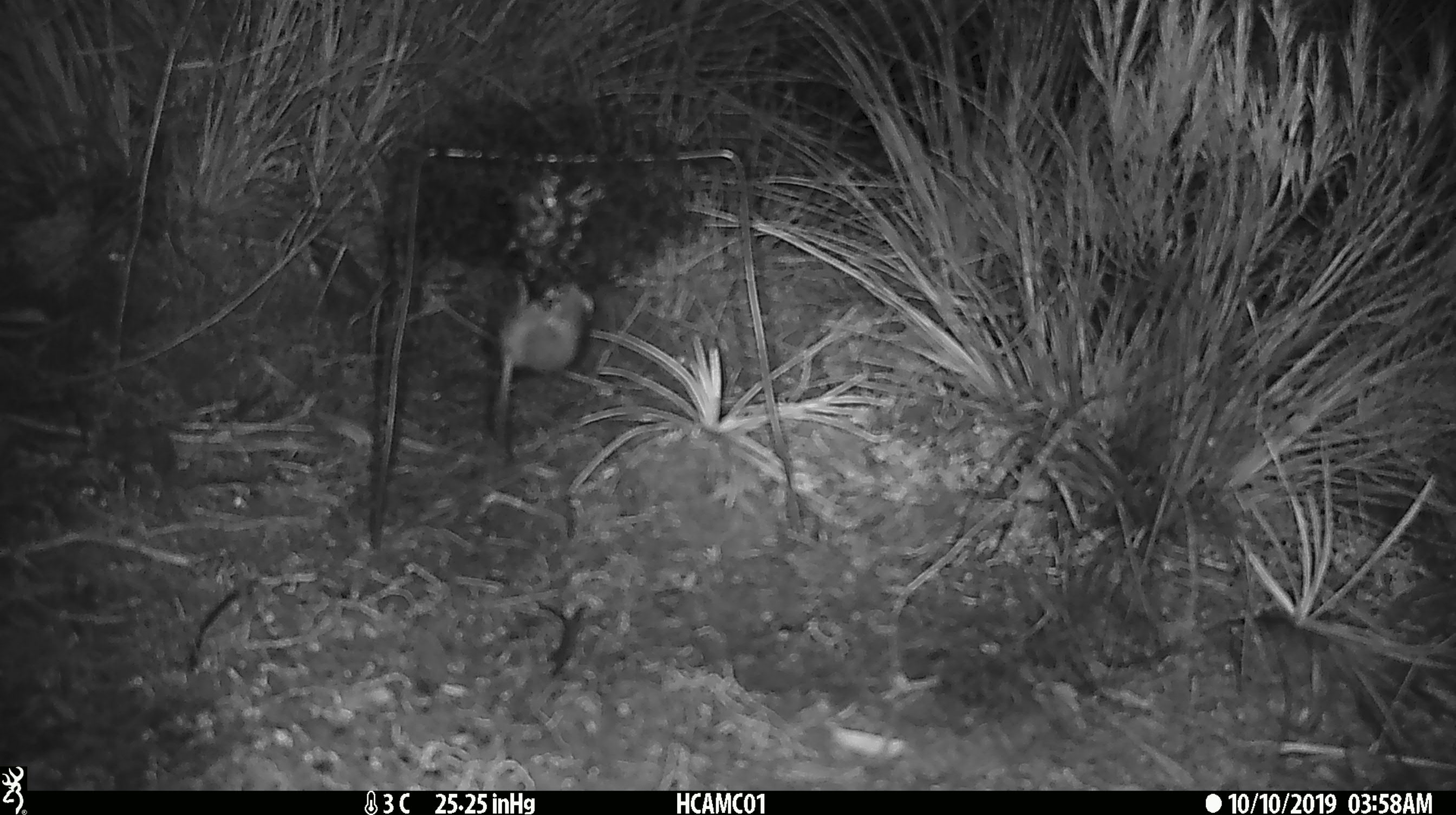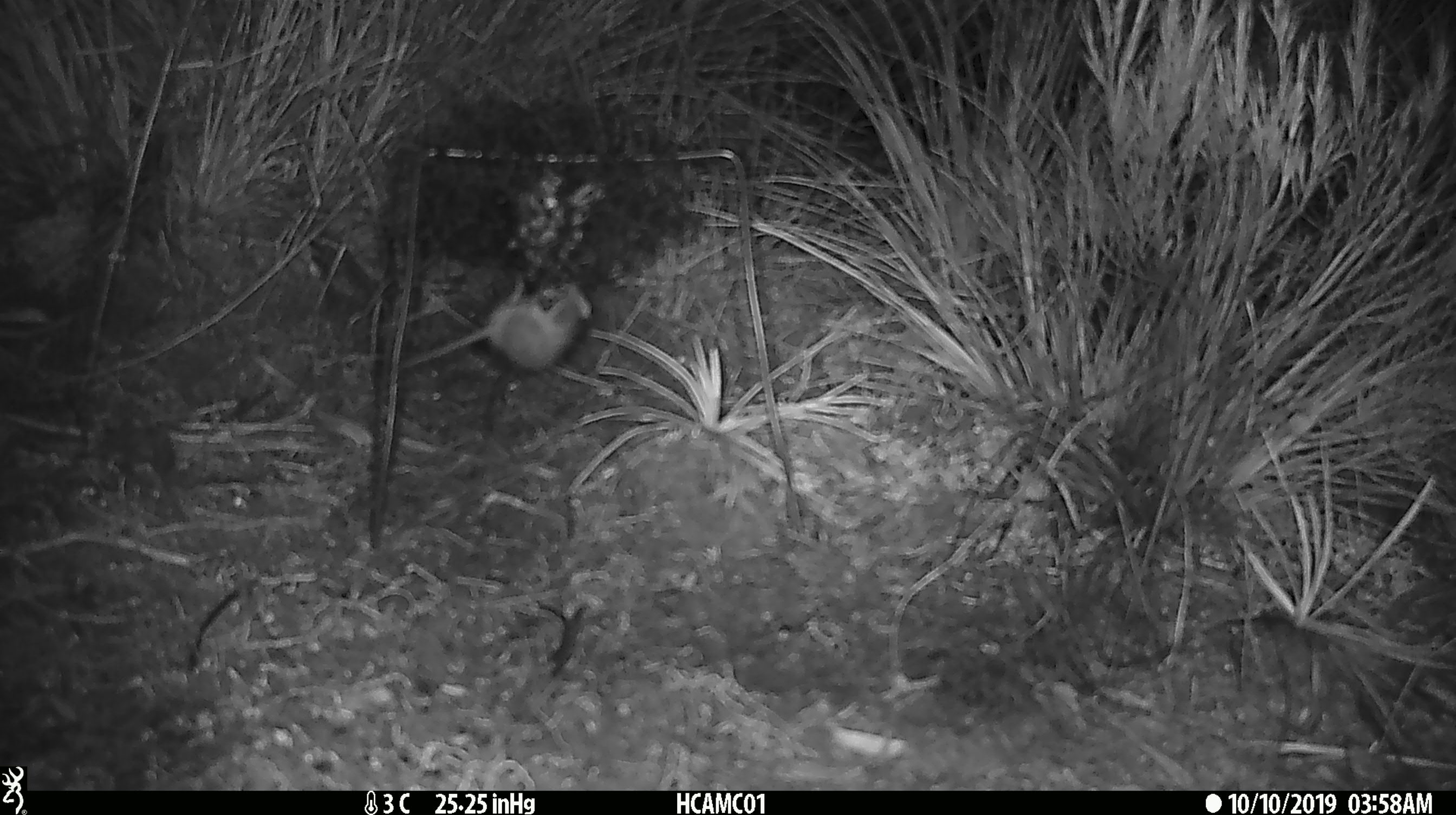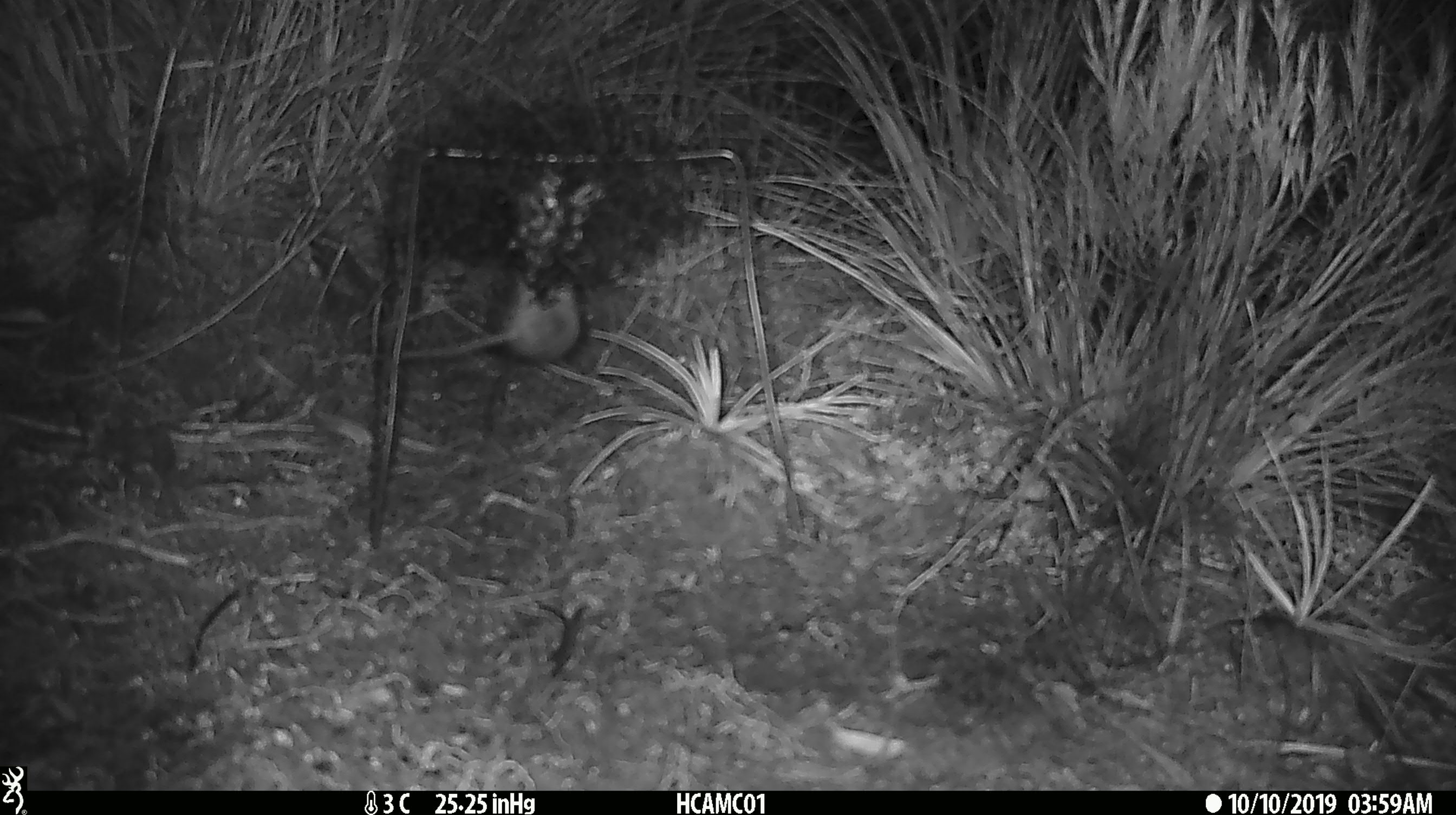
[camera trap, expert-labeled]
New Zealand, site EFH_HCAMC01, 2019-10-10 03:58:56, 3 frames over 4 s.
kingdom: Animalia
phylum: Chordata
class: Mammalia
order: Rodentia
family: Muridae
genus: Mus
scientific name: Mus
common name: mouse